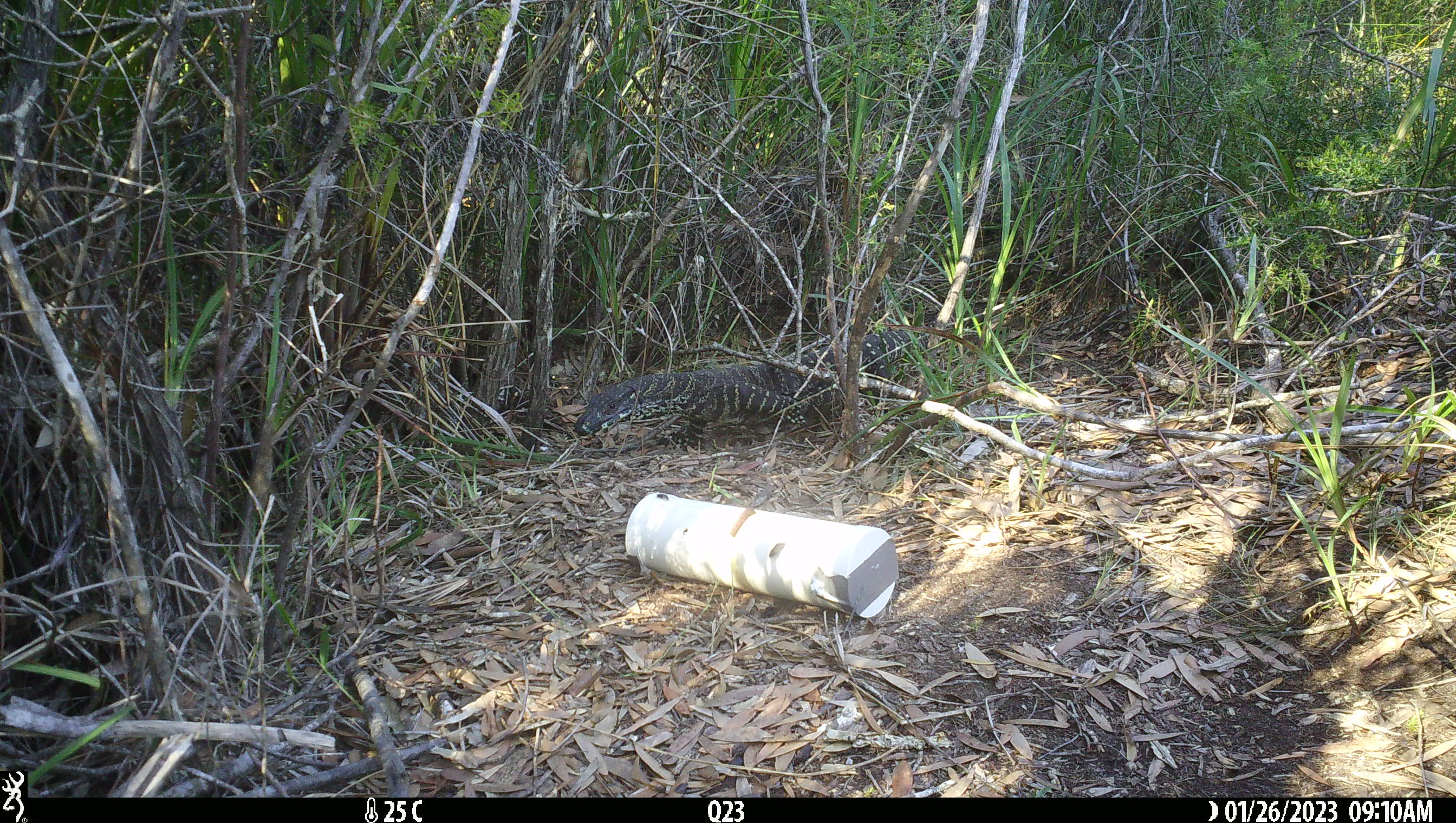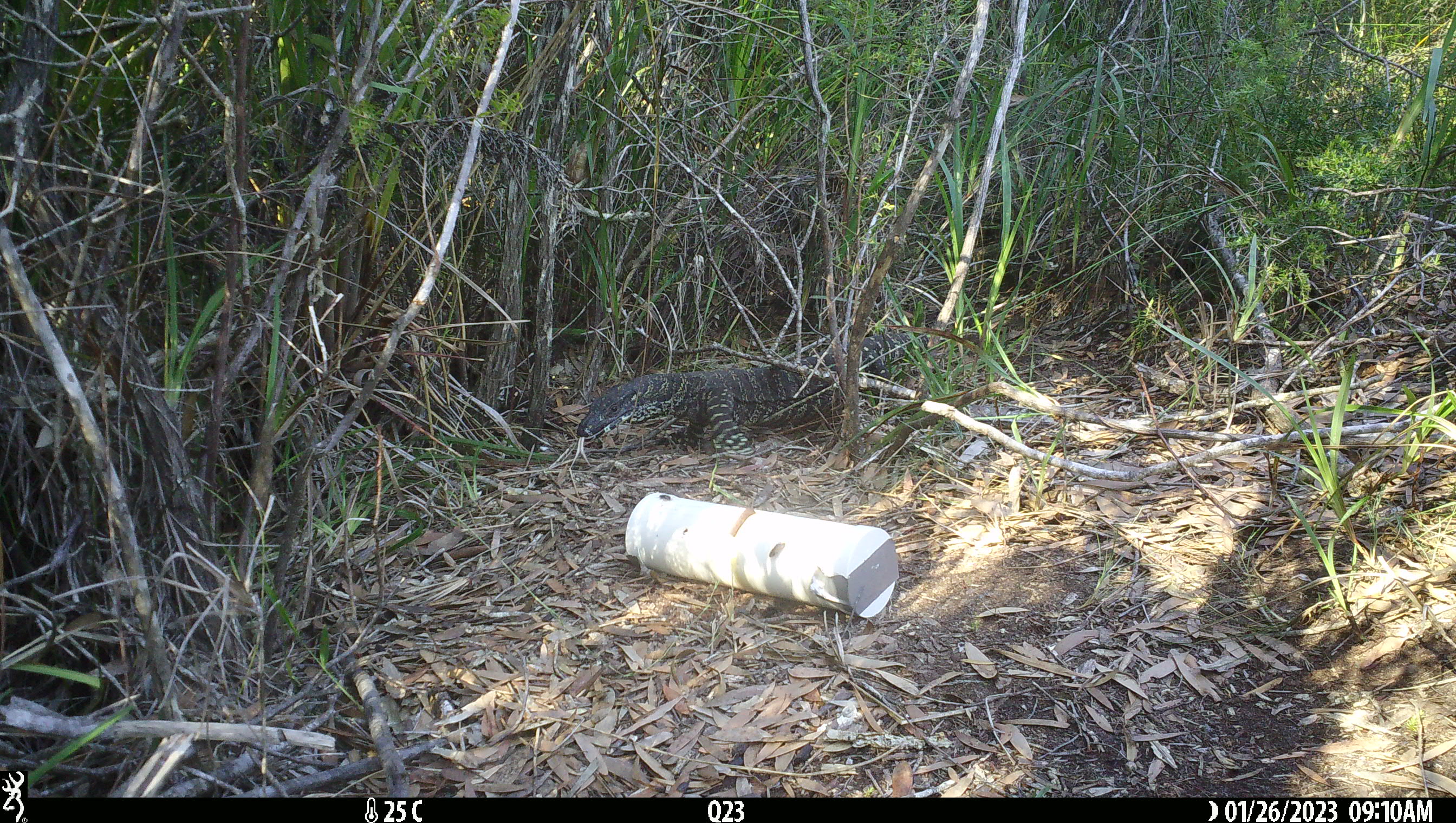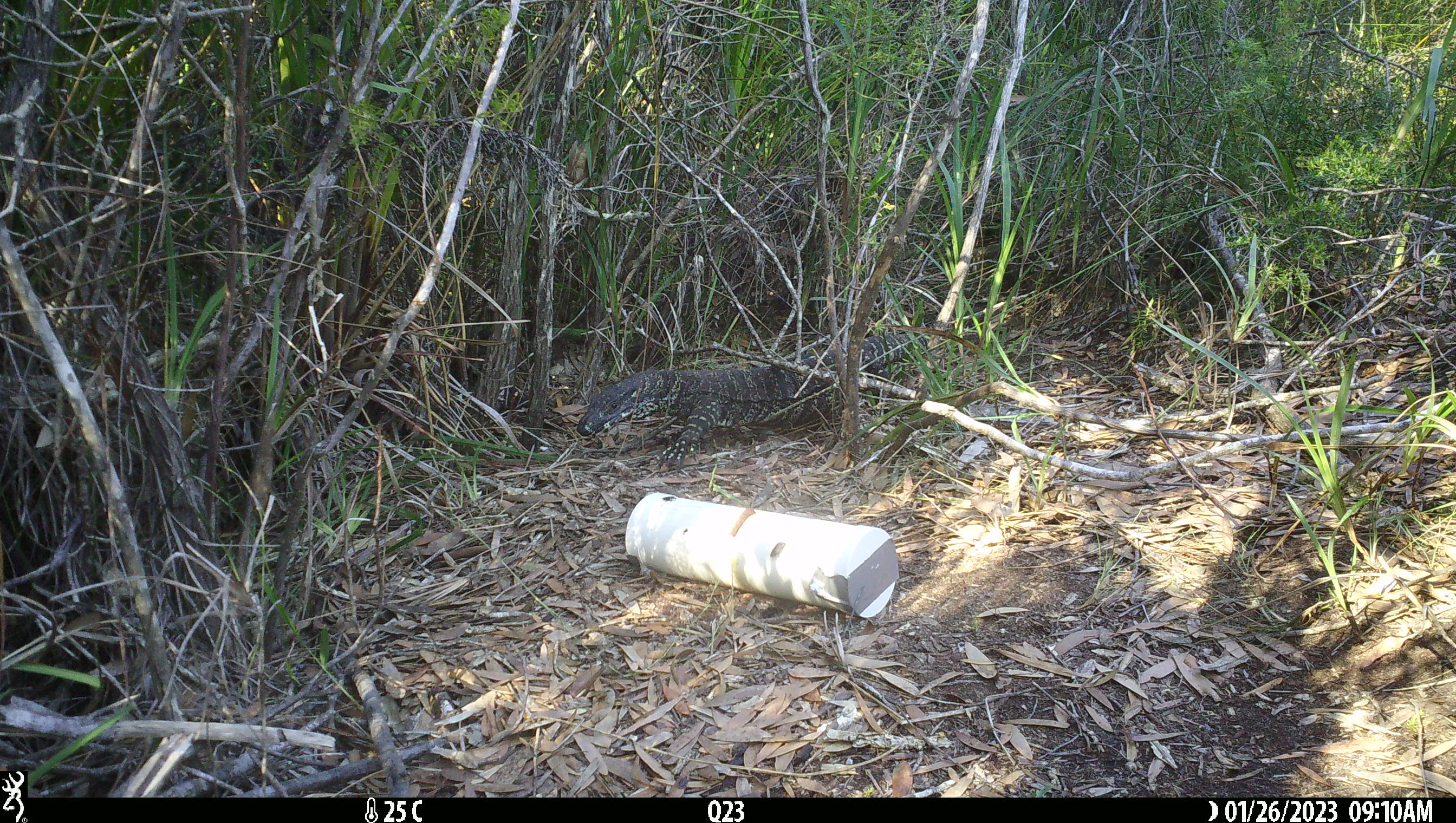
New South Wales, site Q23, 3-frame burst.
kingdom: Animalia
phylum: Chordata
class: Reptilia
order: Squamata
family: Varanidae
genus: Varanus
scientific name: Varanus varius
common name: lace monitor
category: goanna